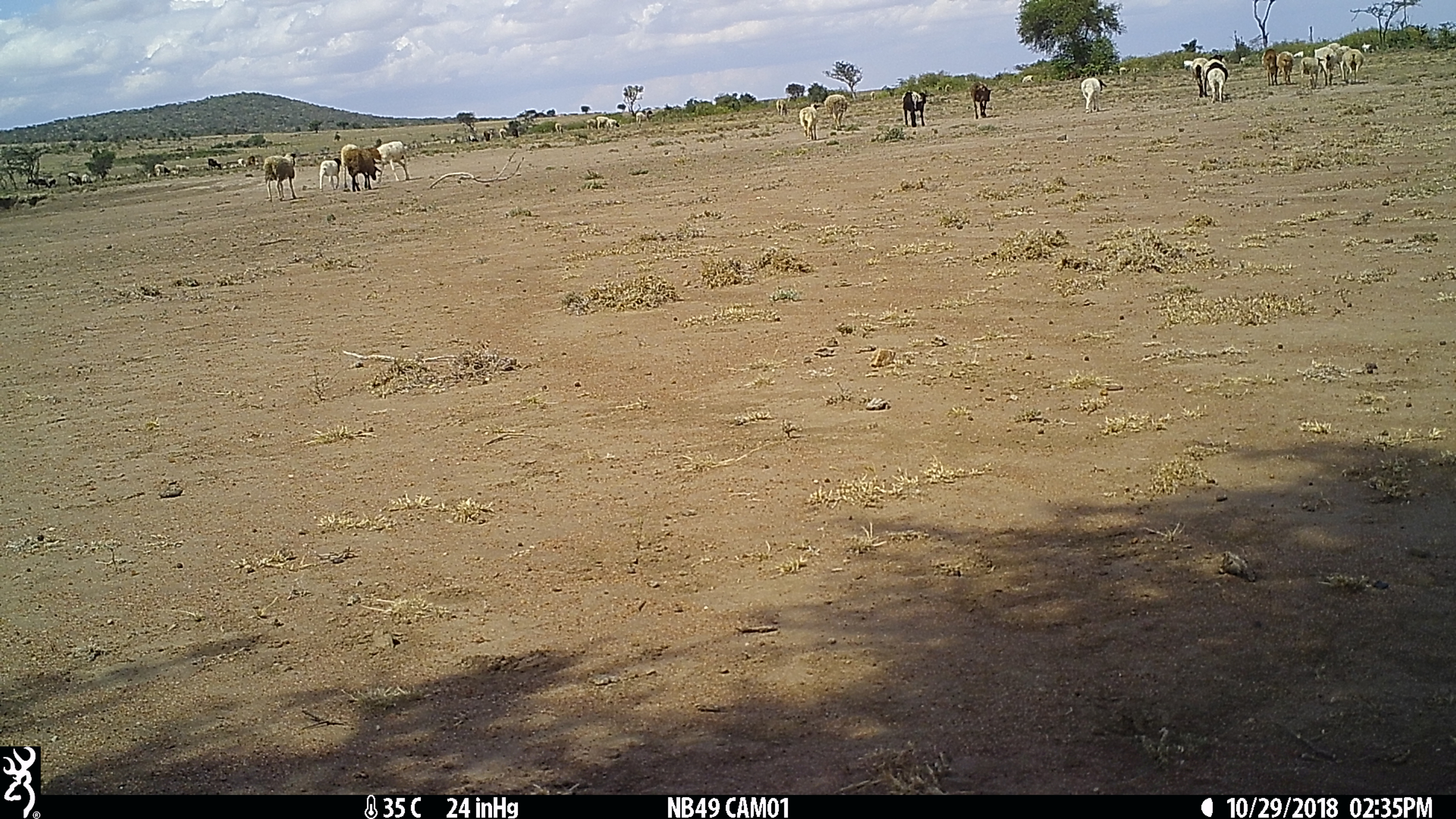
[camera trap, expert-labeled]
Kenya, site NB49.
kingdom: Animalia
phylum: Chordata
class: Mammalia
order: Artiodactyla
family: Bovidae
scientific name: Bovidae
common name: sheep or goat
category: shoat